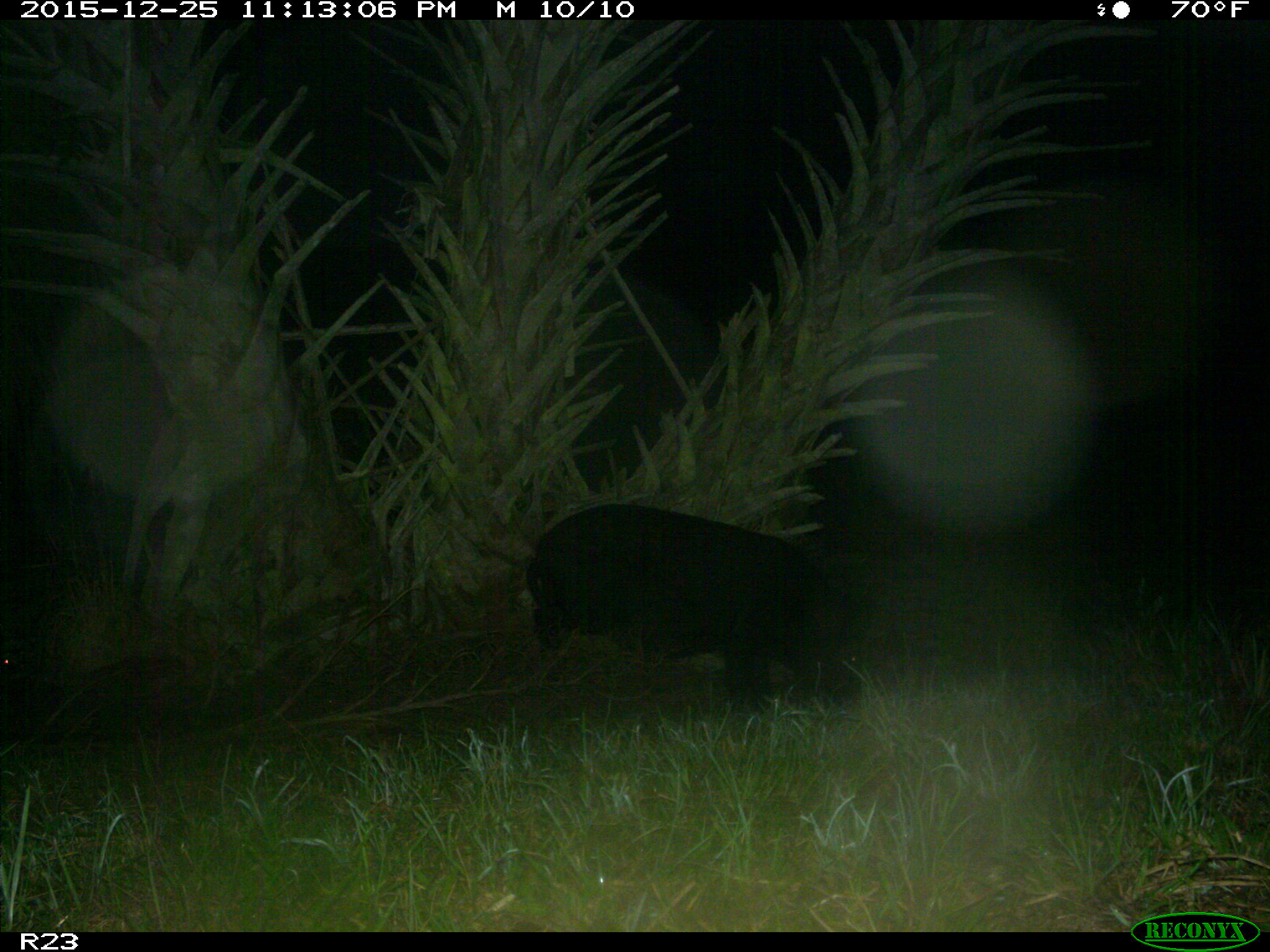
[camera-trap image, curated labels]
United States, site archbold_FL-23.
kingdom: Animalia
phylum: Chordata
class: Mammalia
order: Artiodactyla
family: Suidae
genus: Sus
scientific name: Sus scrofa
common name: wild boar